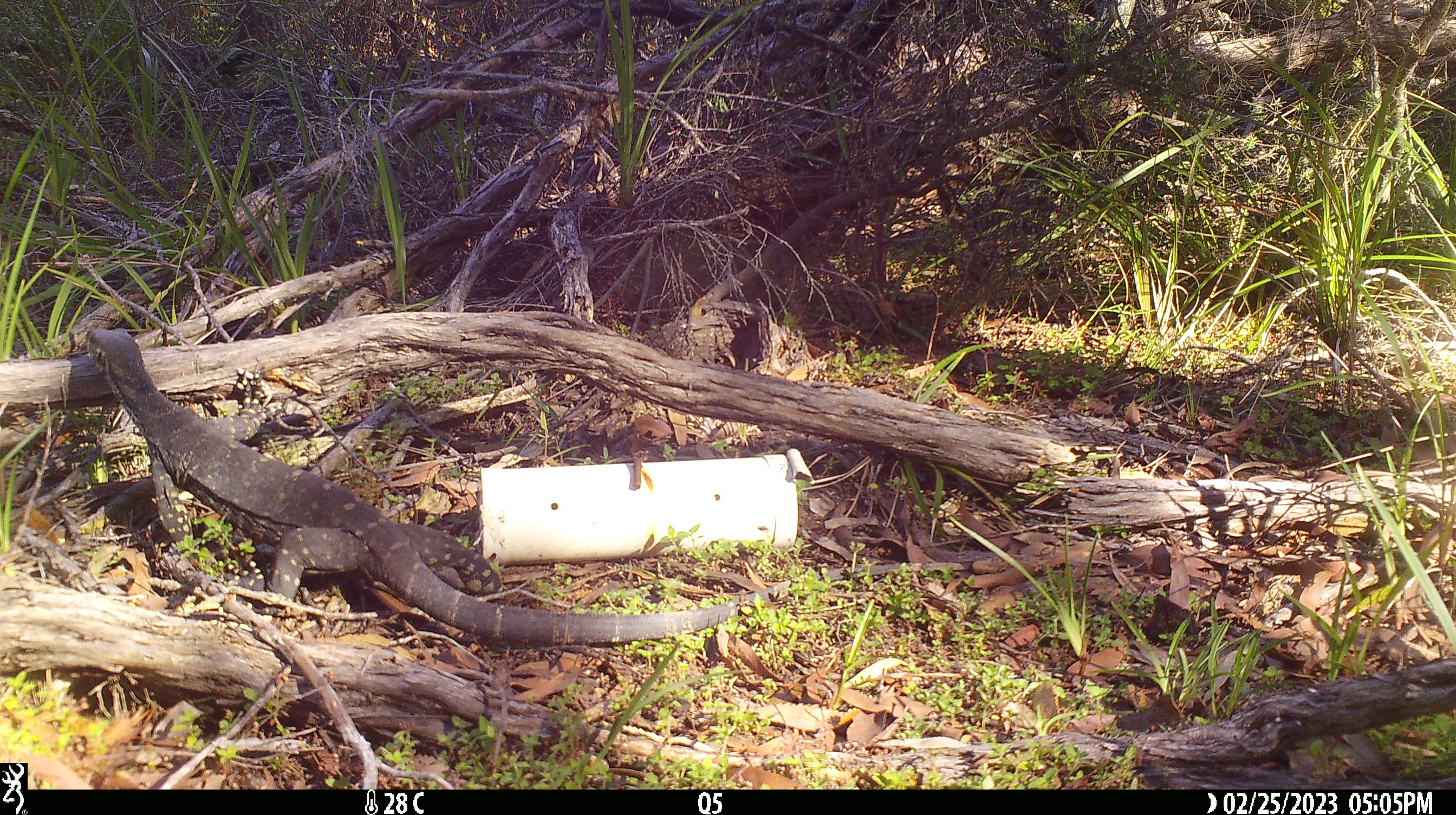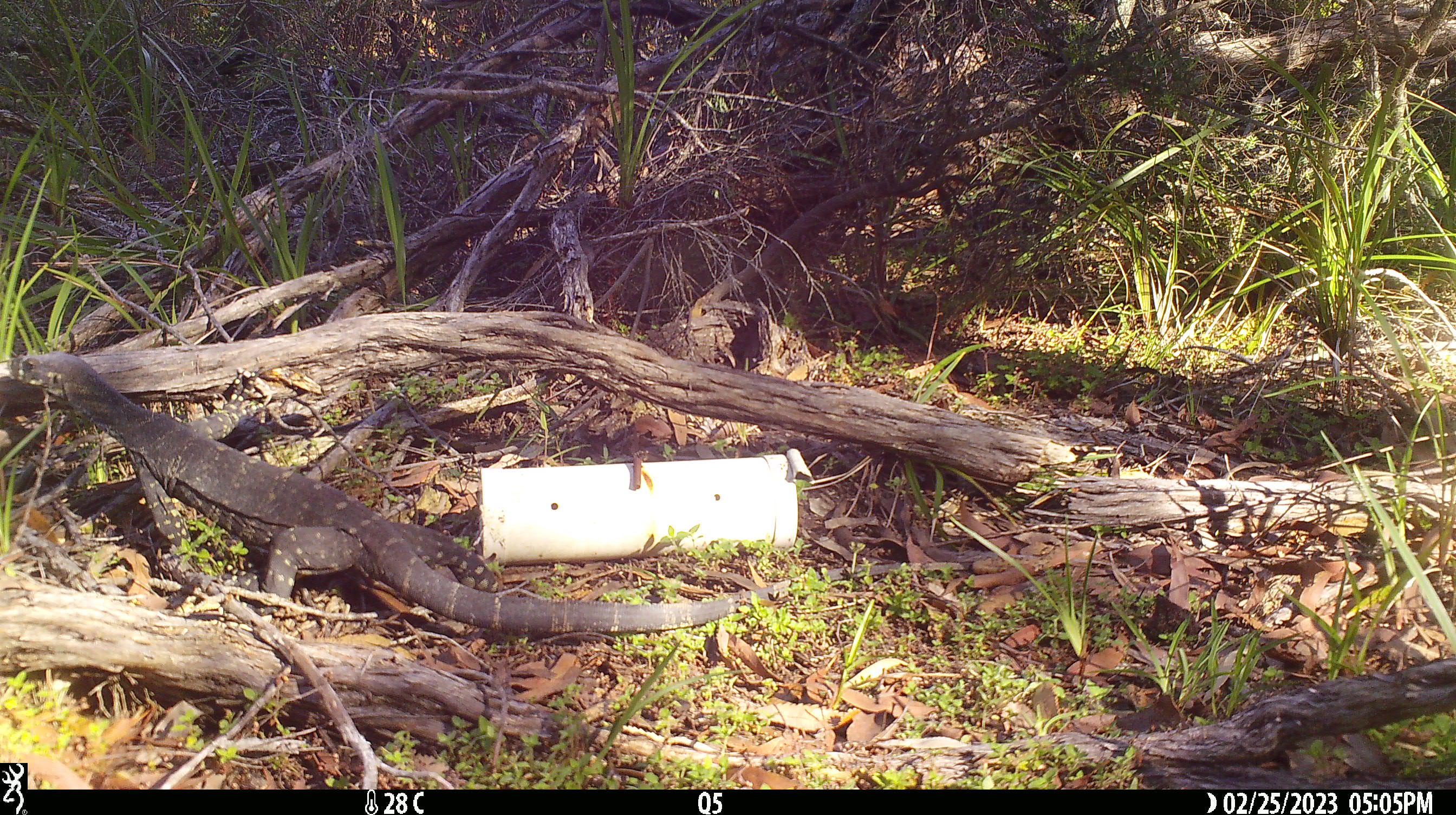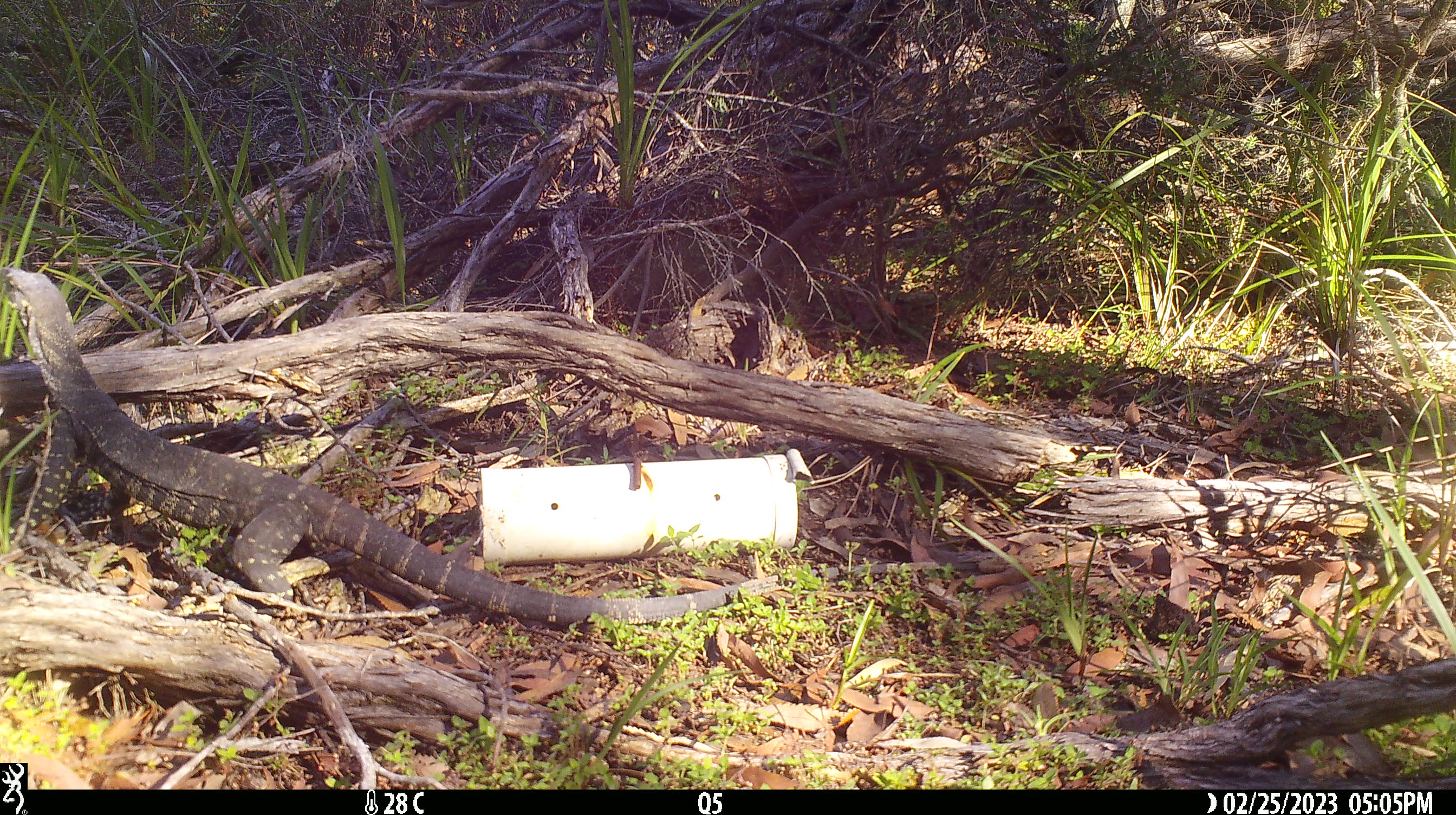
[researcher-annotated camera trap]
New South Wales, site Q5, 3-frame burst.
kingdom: Animalia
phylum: Chordata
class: Reptilia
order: Squamata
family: Varanidae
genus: Varanus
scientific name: Varanus varius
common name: lace monitor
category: goanna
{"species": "goanna (lace monitor) (Varanus varius)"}